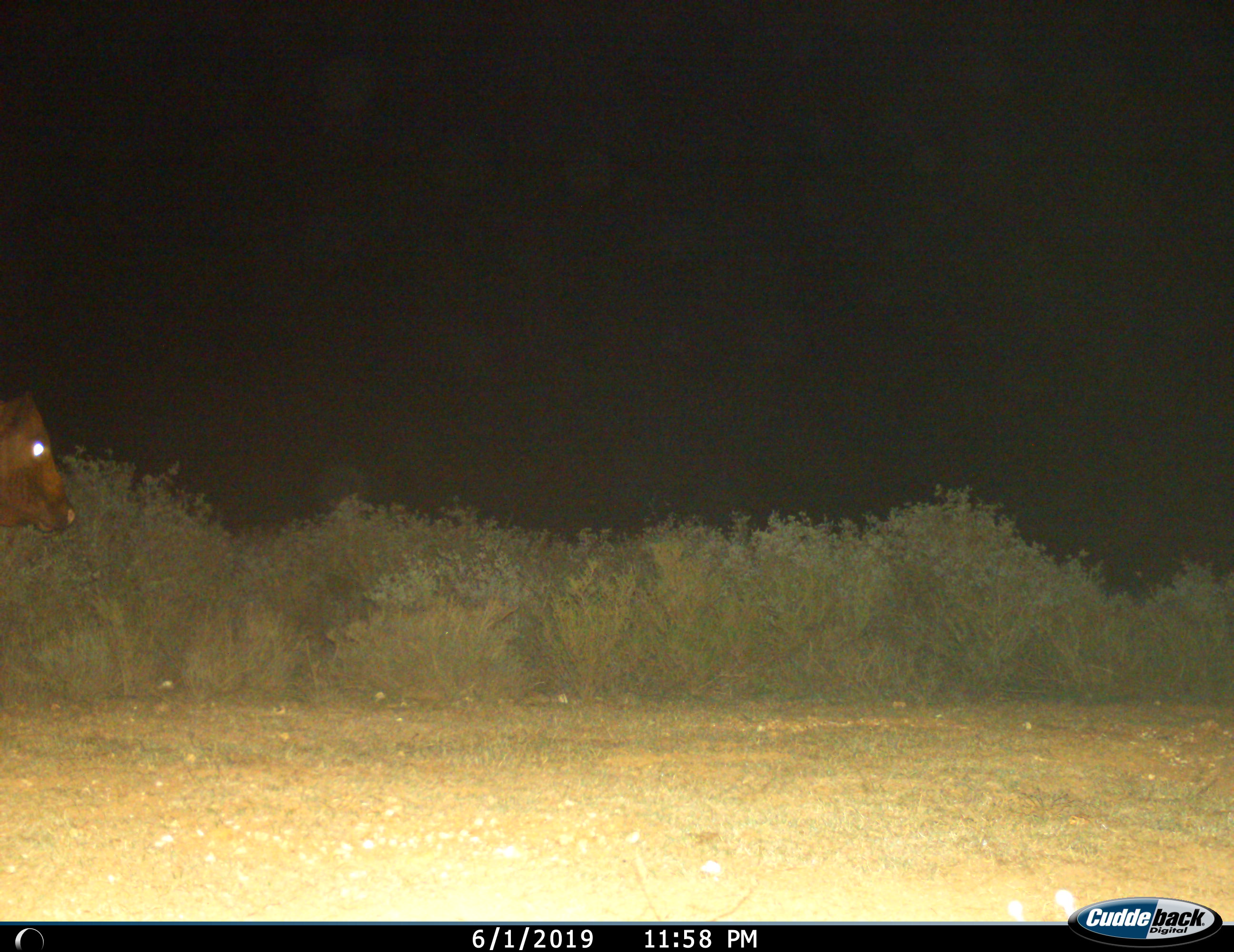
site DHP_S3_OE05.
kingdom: Animalia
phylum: Chordata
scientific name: Vertebrata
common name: domestic animal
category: domesticanimal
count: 1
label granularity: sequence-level